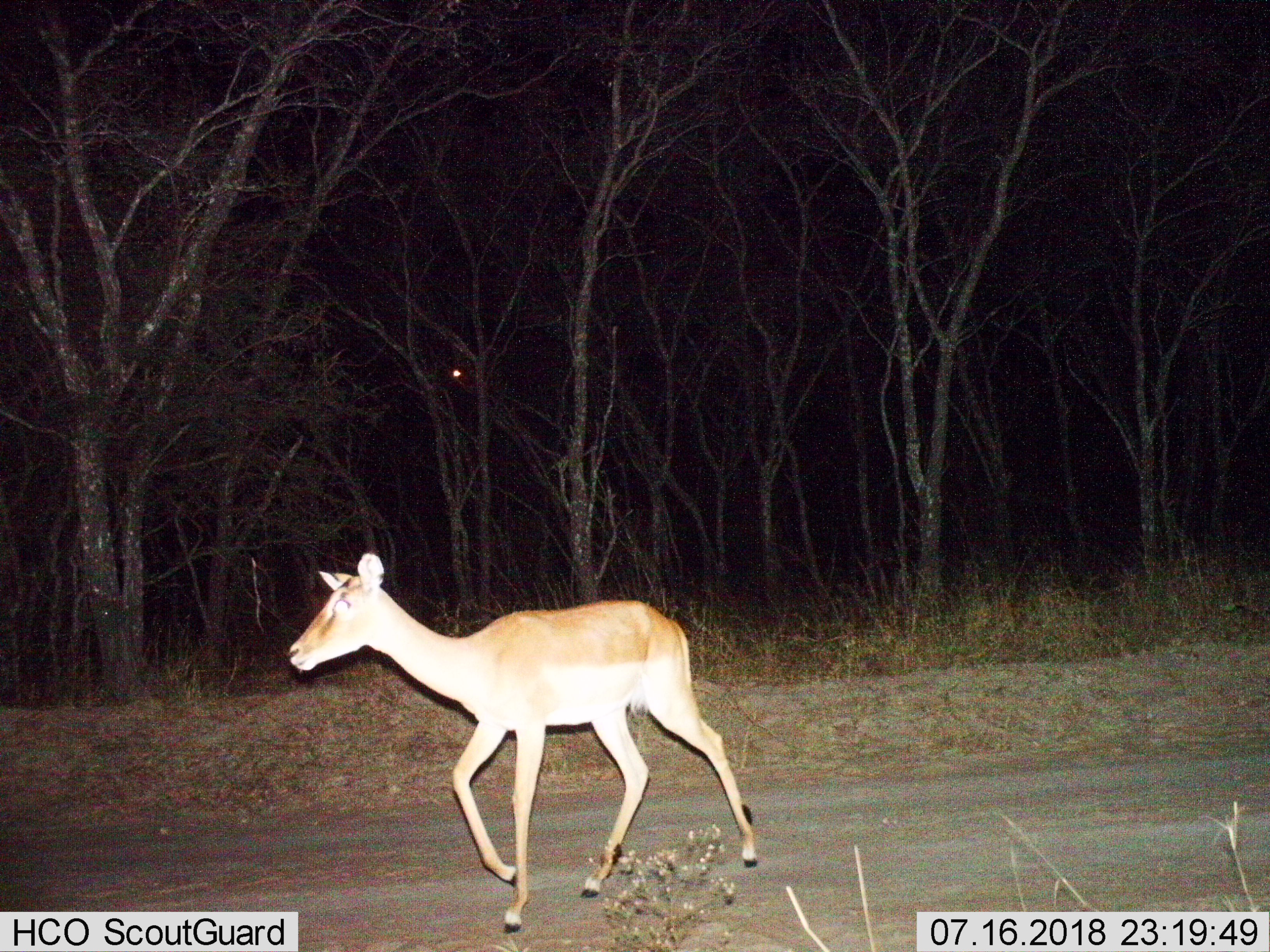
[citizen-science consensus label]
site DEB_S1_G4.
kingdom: Animalia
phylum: Chordata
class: Mammalia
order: Artiodactyla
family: Bovidae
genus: Aepyceros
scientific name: Aepyceros melampus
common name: impala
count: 1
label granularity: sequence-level